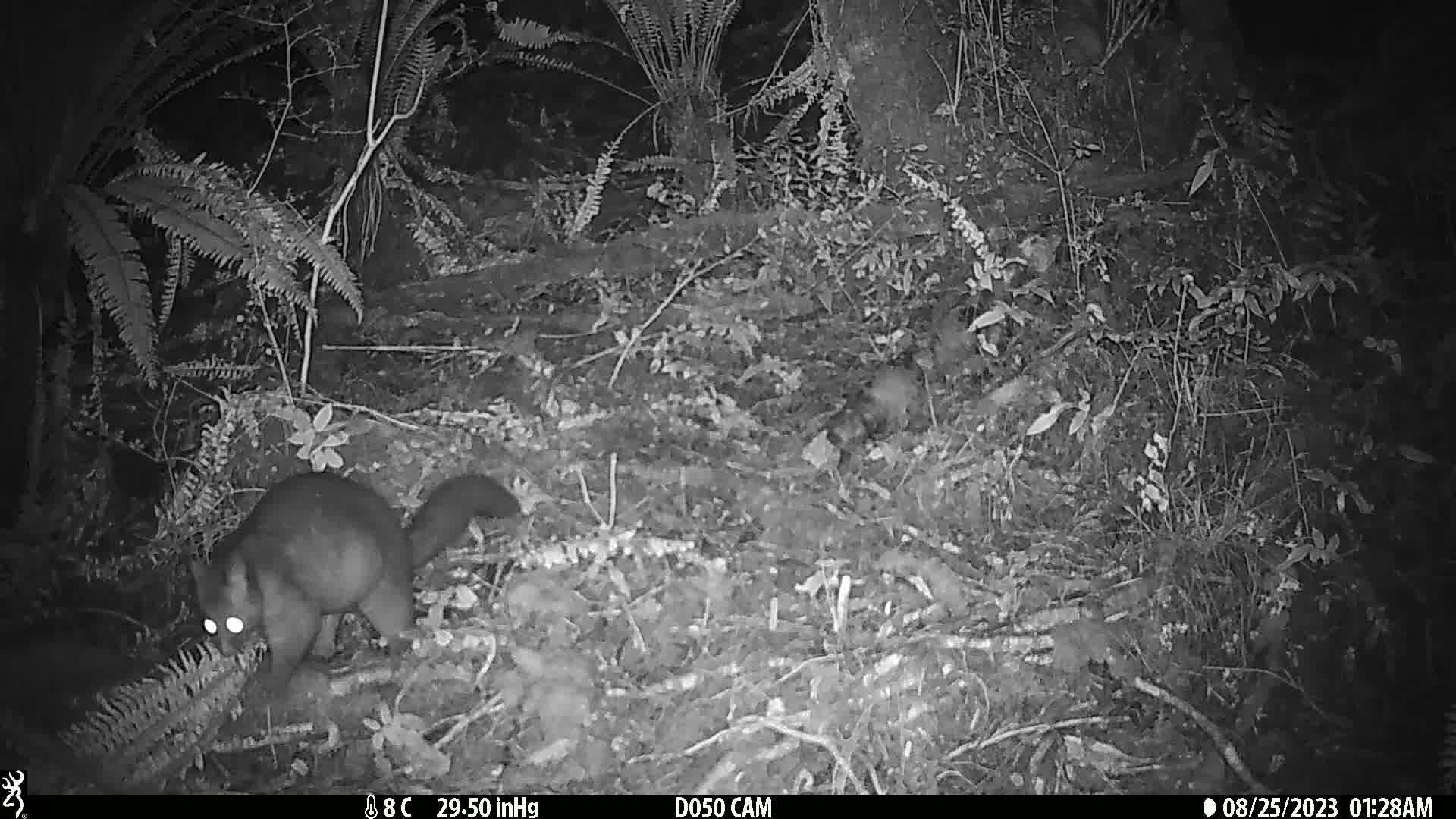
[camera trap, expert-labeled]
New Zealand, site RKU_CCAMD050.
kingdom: Animalia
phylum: Chordata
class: Mammalia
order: Diprotodontia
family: Phalangeridae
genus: Trichosurus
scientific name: Trichosurus vulpecula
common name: common brushtail possum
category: possum